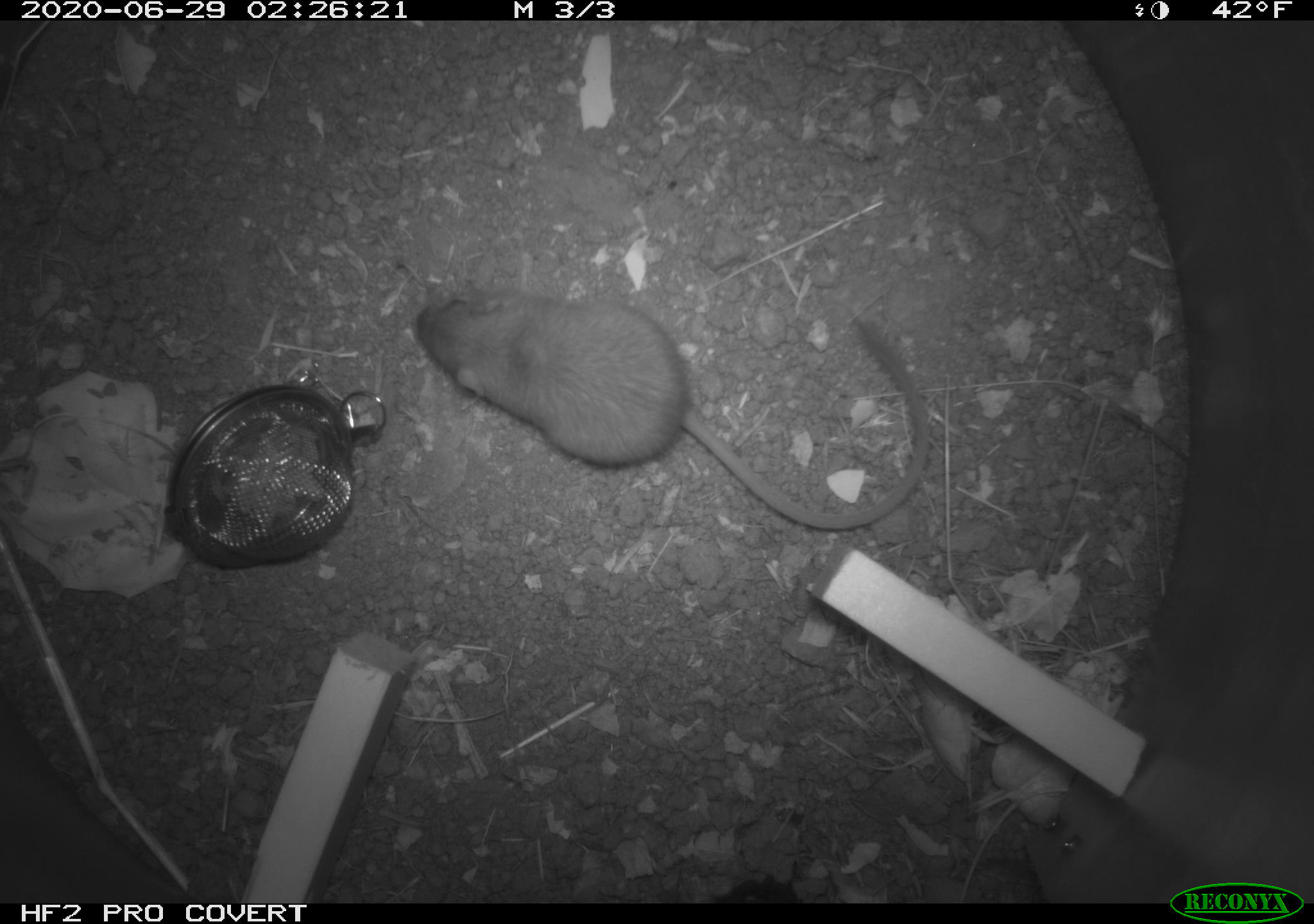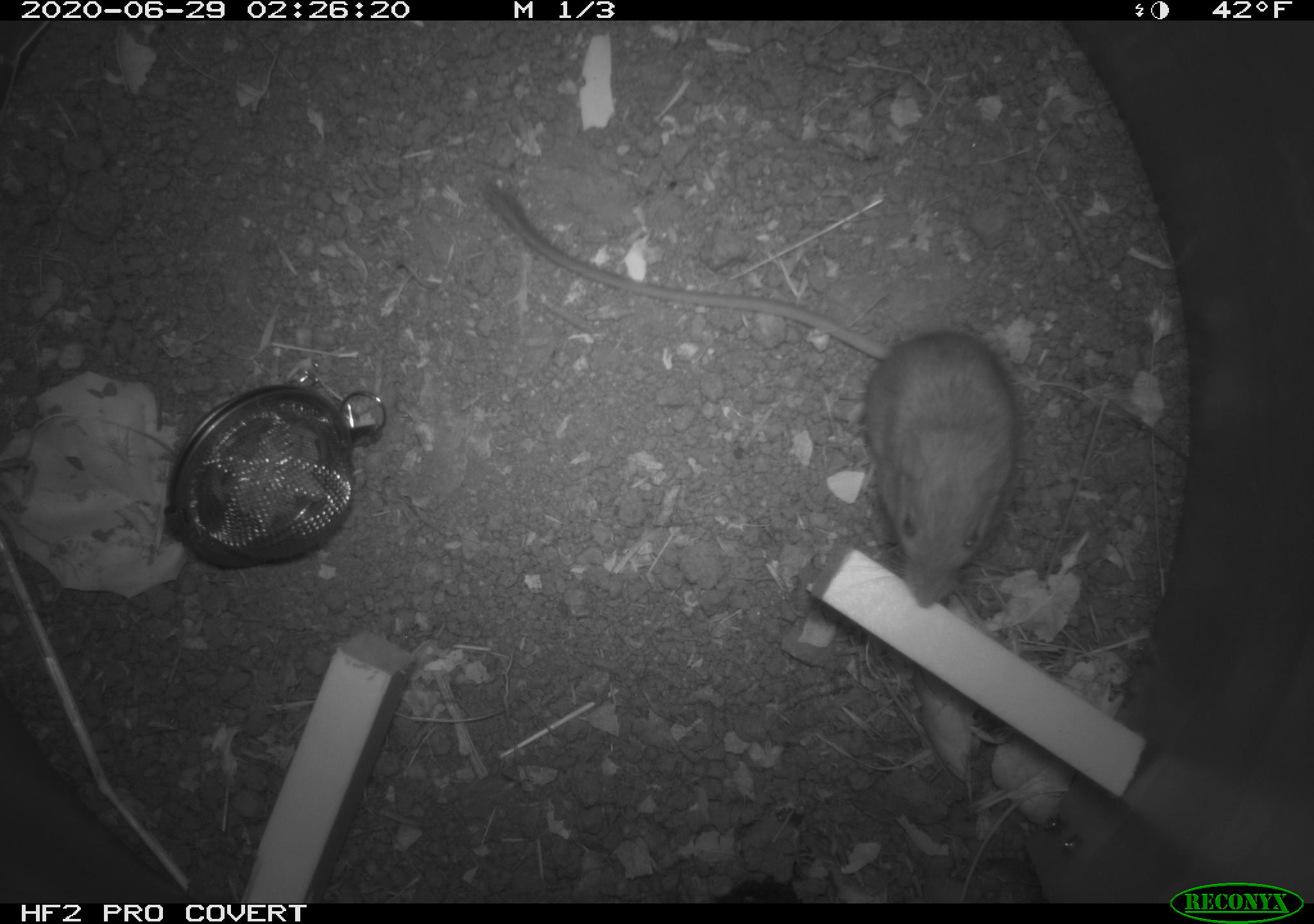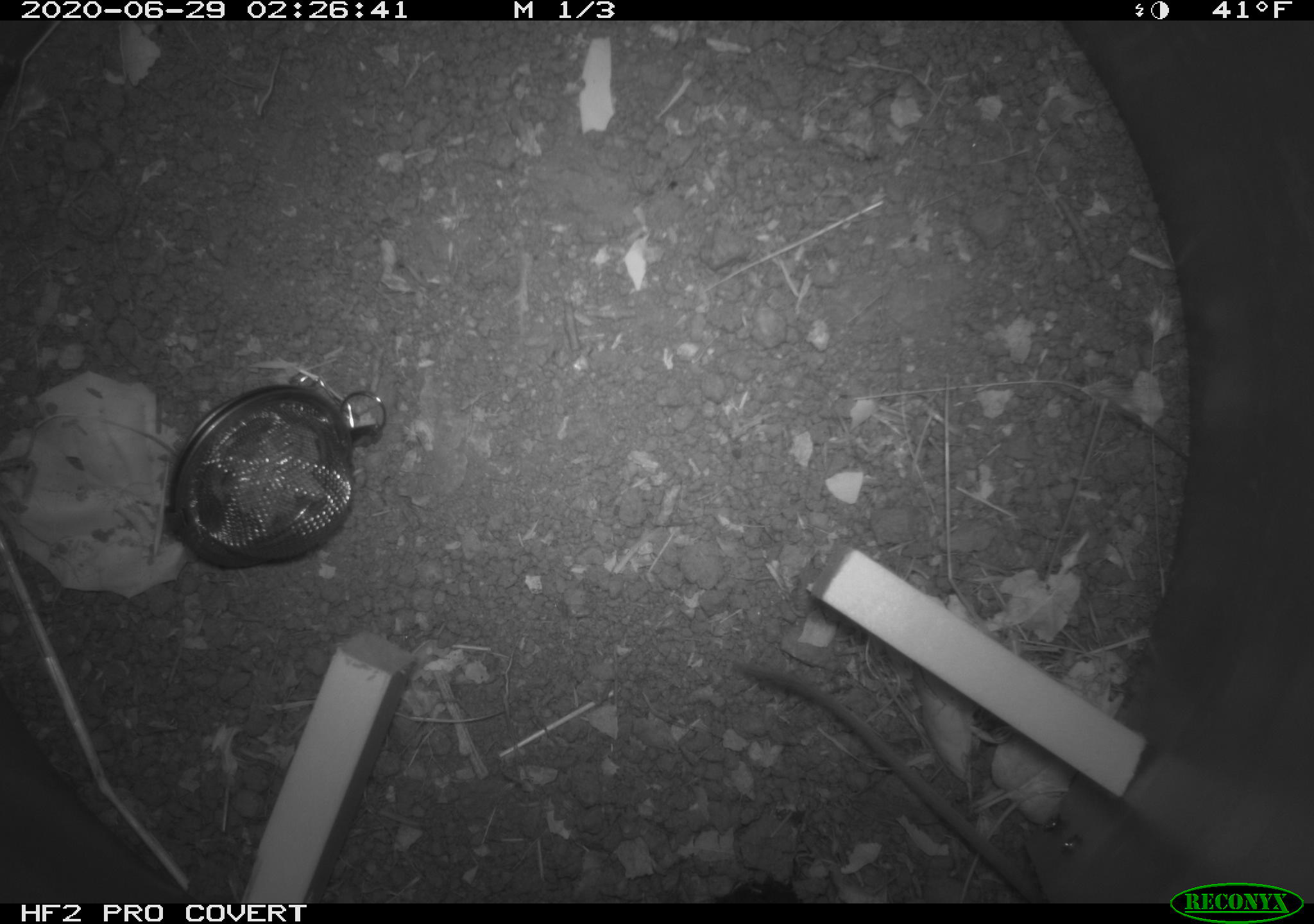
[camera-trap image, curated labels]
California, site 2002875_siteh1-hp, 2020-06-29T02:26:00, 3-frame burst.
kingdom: Animalia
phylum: Chordata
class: Mammalia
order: Rodentia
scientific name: Rodentia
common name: rodent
Rodent (Rodentia).